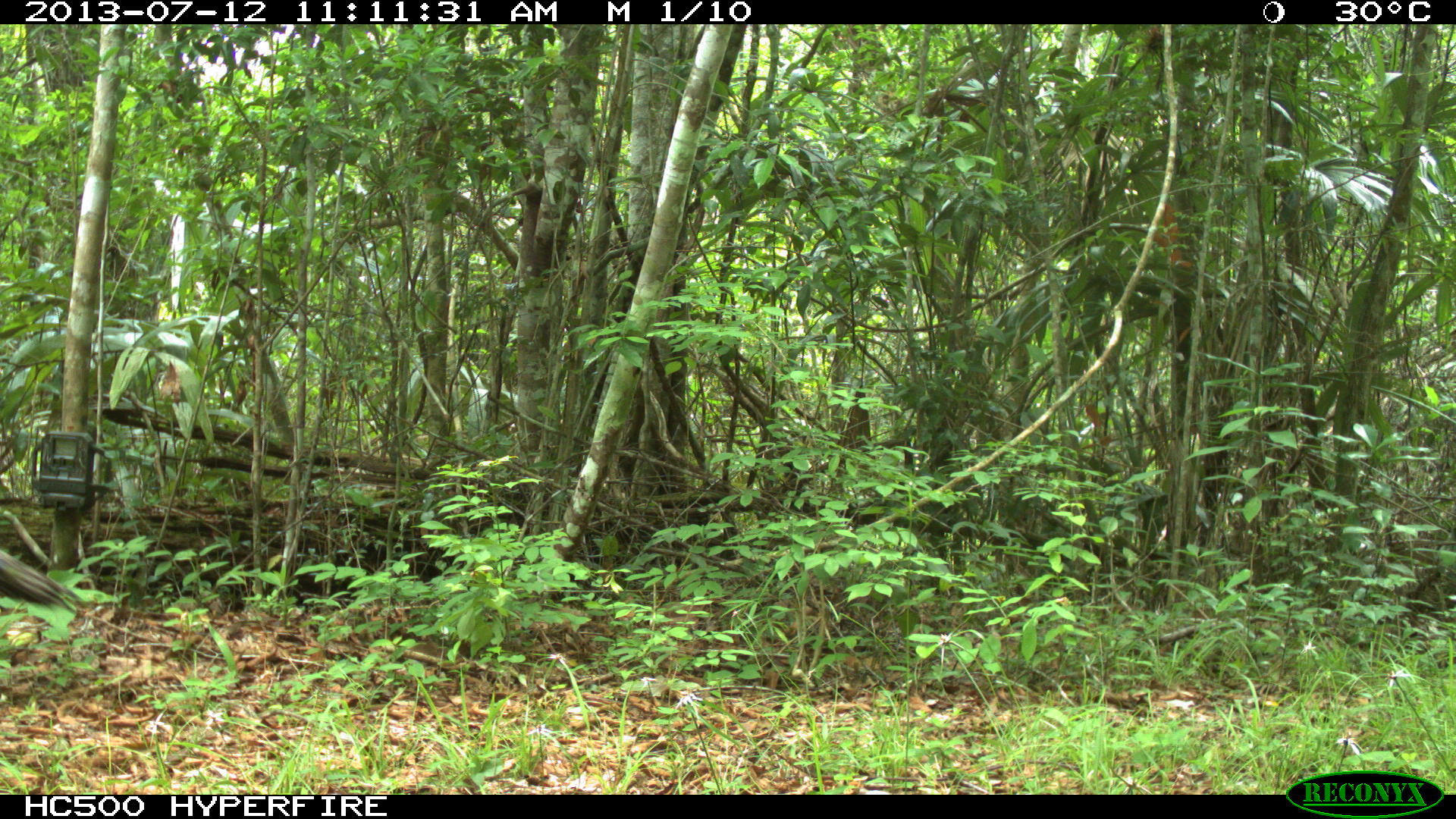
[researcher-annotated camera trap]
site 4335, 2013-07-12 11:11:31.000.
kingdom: Animalia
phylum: Chordata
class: Aves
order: Galliformes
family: Phasianidae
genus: Meleagris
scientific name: Meleagris ocellata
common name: ocellated turkey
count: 2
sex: female